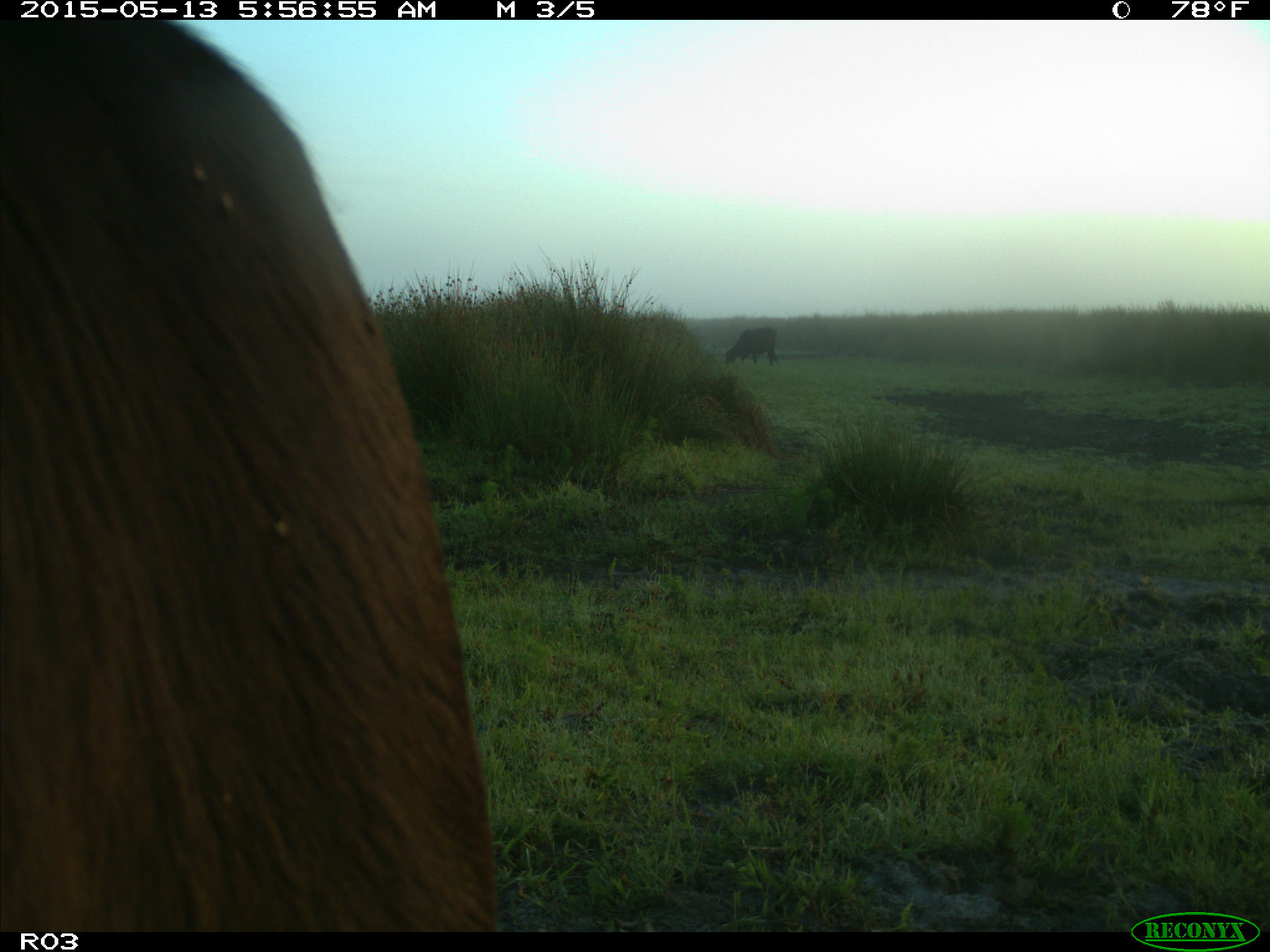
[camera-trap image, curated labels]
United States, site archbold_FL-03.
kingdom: Animalia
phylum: Chordata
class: Mammalia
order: Artiodactyla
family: Bovidae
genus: Bos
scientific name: Bos taurus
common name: domestic cow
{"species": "Bos taurus (domestic cow)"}